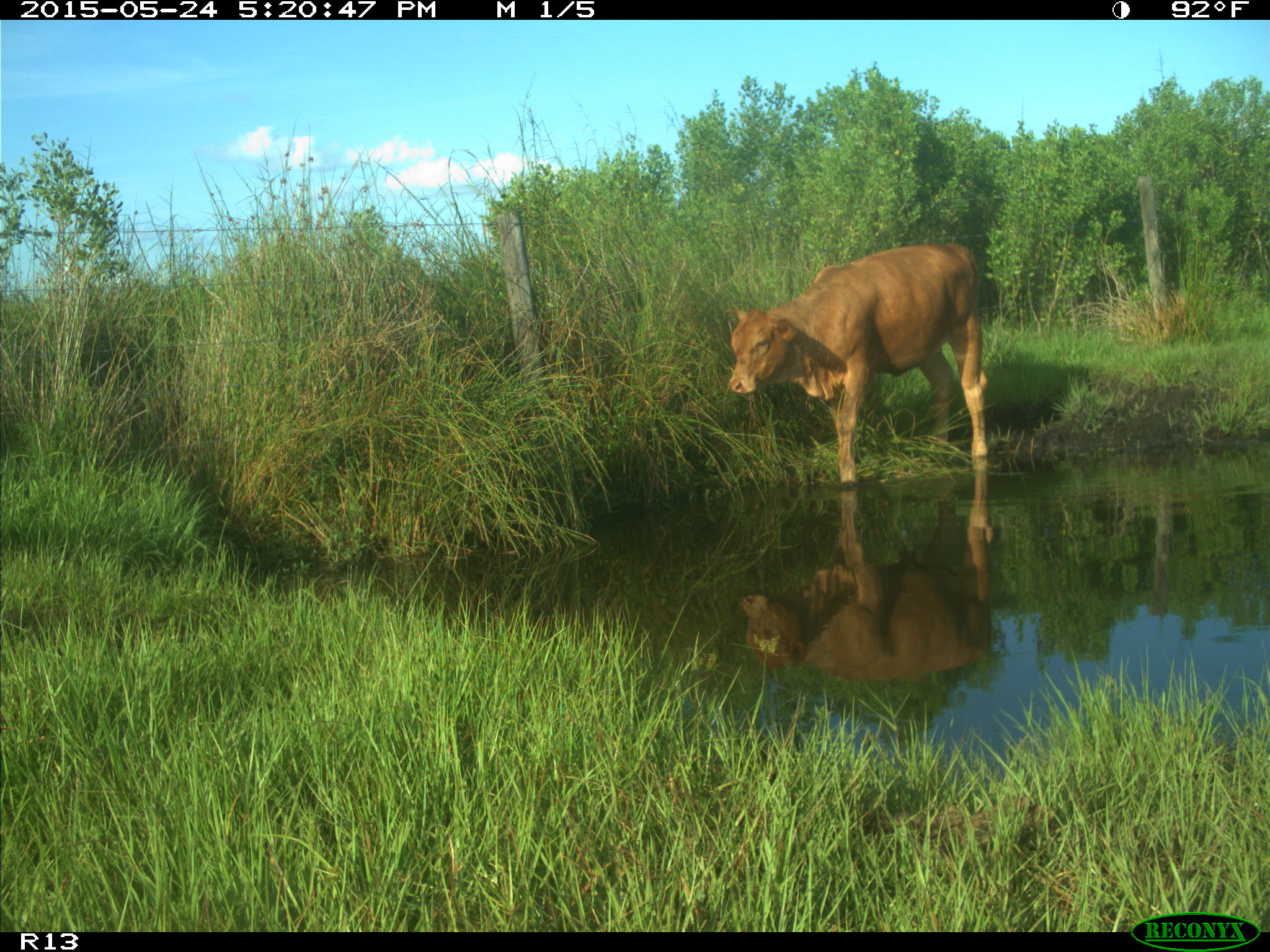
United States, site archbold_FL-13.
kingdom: Animalia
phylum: Chordata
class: Mammalia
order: Artiodactyla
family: Bovidae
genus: Bos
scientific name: Bos taurus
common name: domestic cow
Bos taurus (domestic cow).